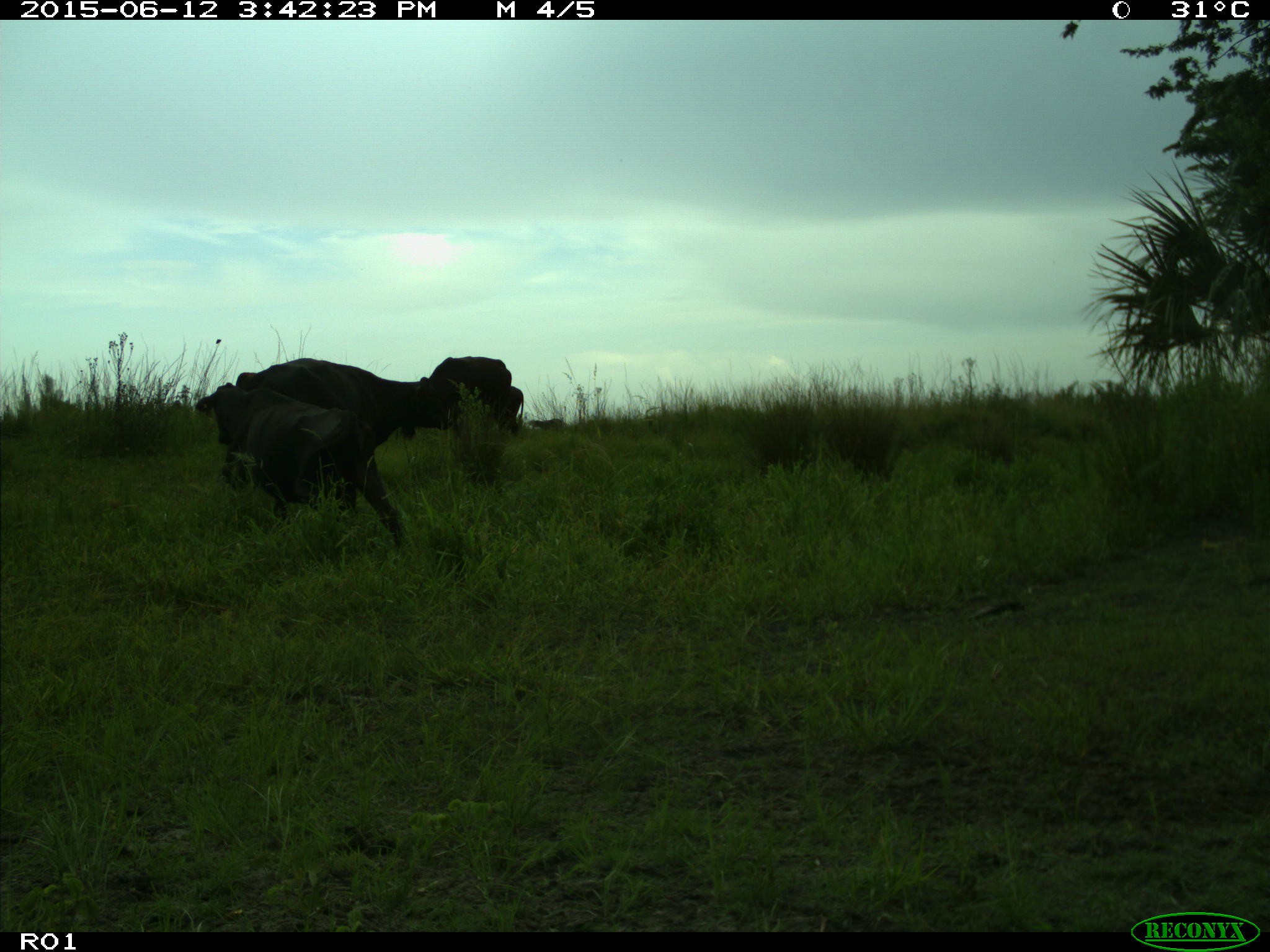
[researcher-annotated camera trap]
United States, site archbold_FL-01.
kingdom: Animalia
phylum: Chordata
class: Mammalia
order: Artiodactyla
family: Bovidae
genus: Bos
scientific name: Bos taurus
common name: domestic cow